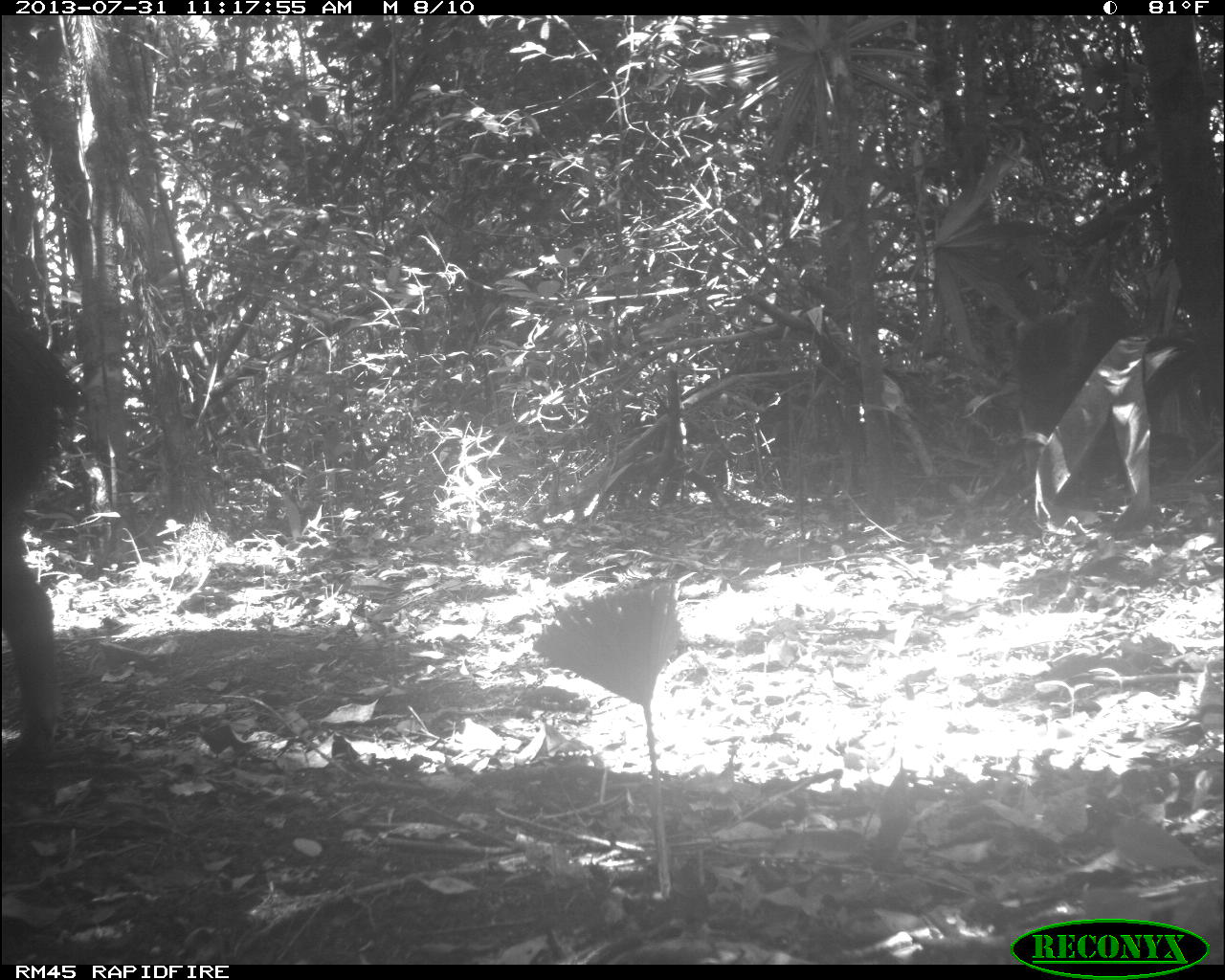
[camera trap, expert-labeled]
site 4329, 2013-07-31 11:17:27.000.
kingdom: Animalia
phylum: Chordata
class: Mammalia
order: Artiodactyla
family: Tayassuidae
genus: Tayassu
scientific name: Tayassu pecari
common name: white-lipped peccary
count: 5